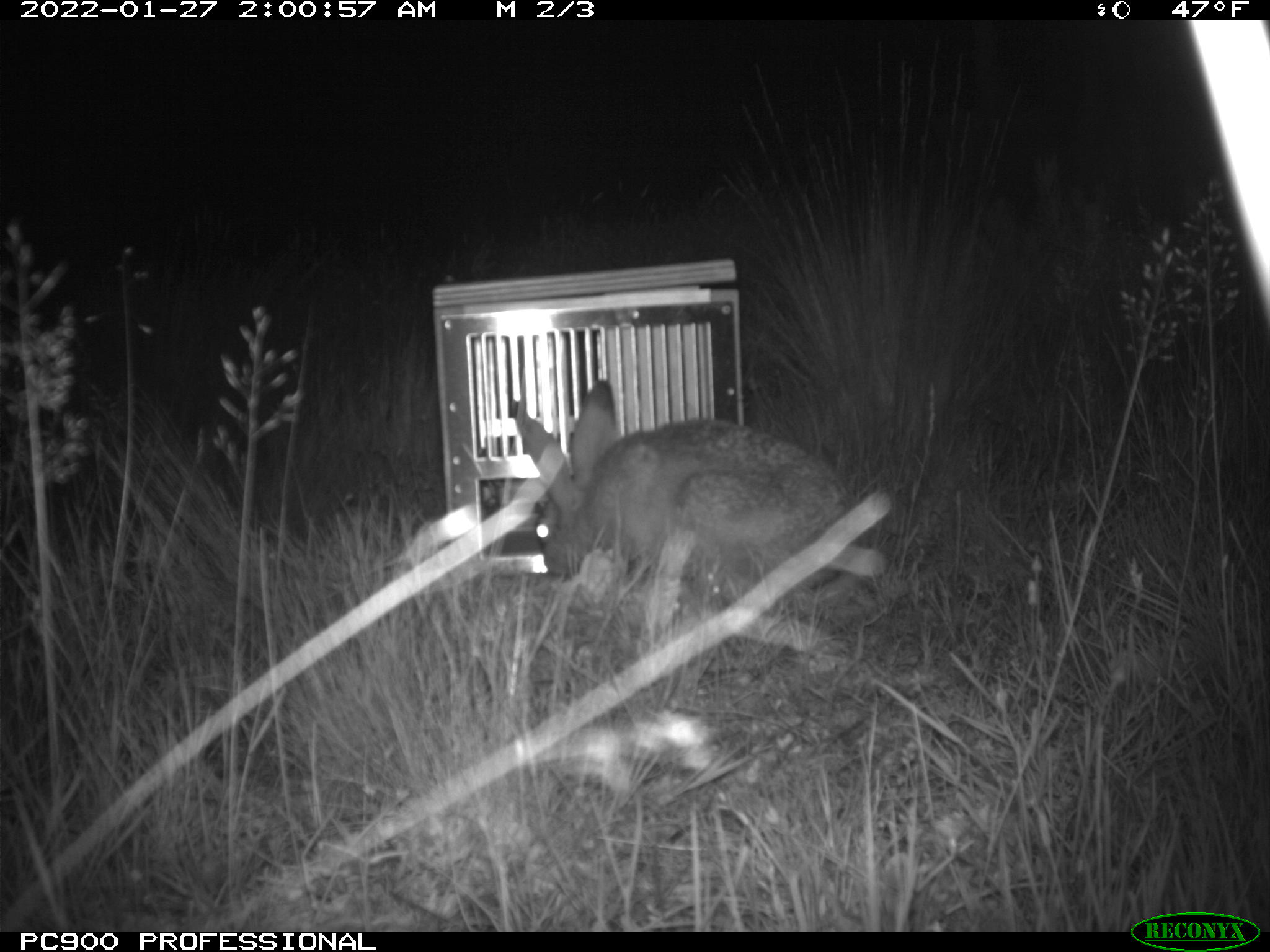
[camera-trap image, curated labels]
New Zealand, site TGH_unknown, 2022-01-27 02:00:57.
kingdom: Animalia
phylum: Chordata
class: Mammalia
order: Lagomorpha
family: Leporidae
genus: Lepus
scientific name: Lepus europaeus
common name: brown hare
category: hare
Hare (brown hare) (Lepus europaeus).